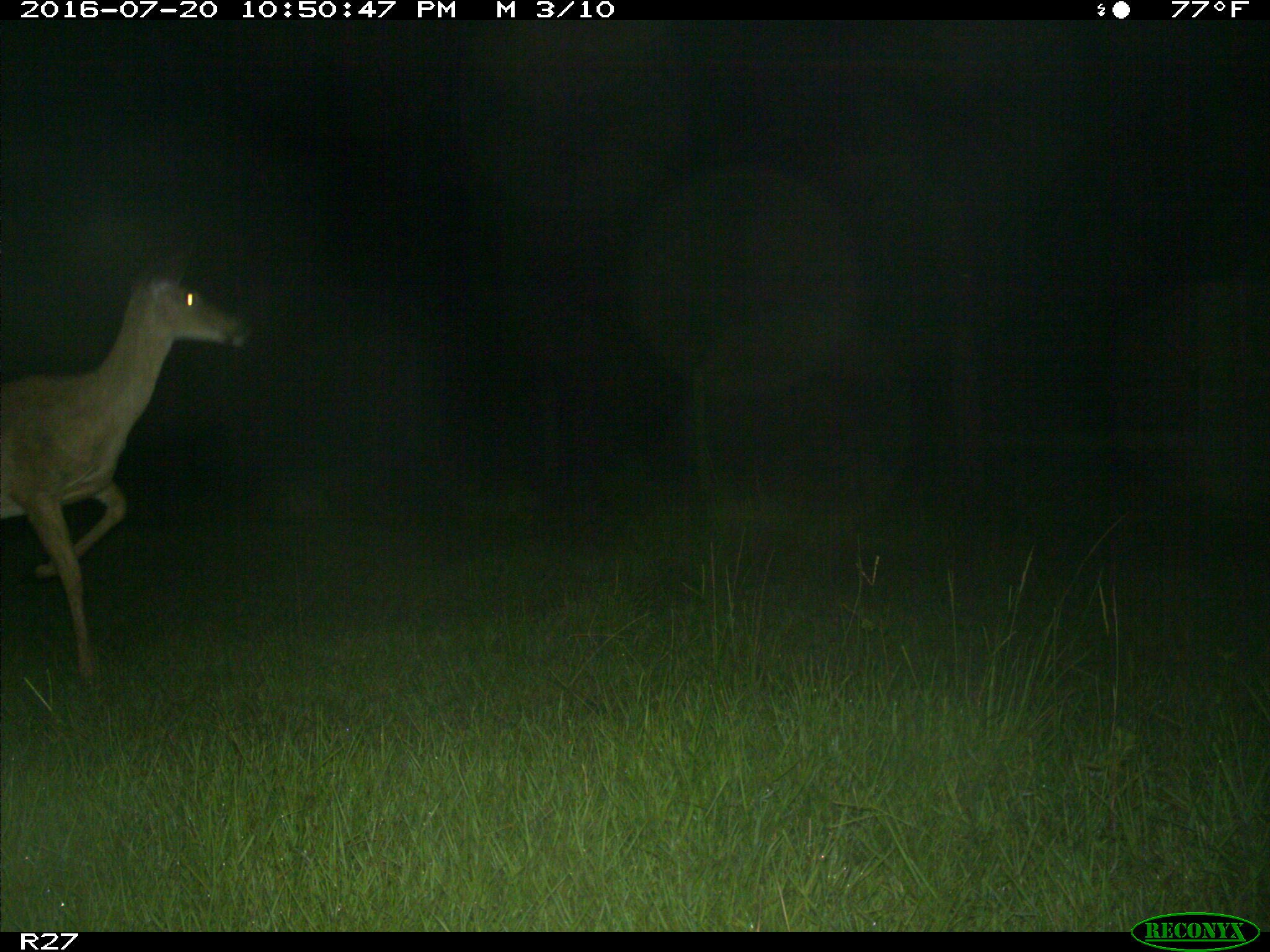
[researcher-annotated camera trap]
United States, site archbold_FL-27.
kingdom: Animalia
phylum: Chordata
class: Mammalia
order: Artiodactyla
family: Cervidae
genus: Odocoileus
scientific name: Odocoileus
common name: deer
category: unidentified deer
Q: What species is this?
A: Unidentified deer (deer) (Odocoileus).